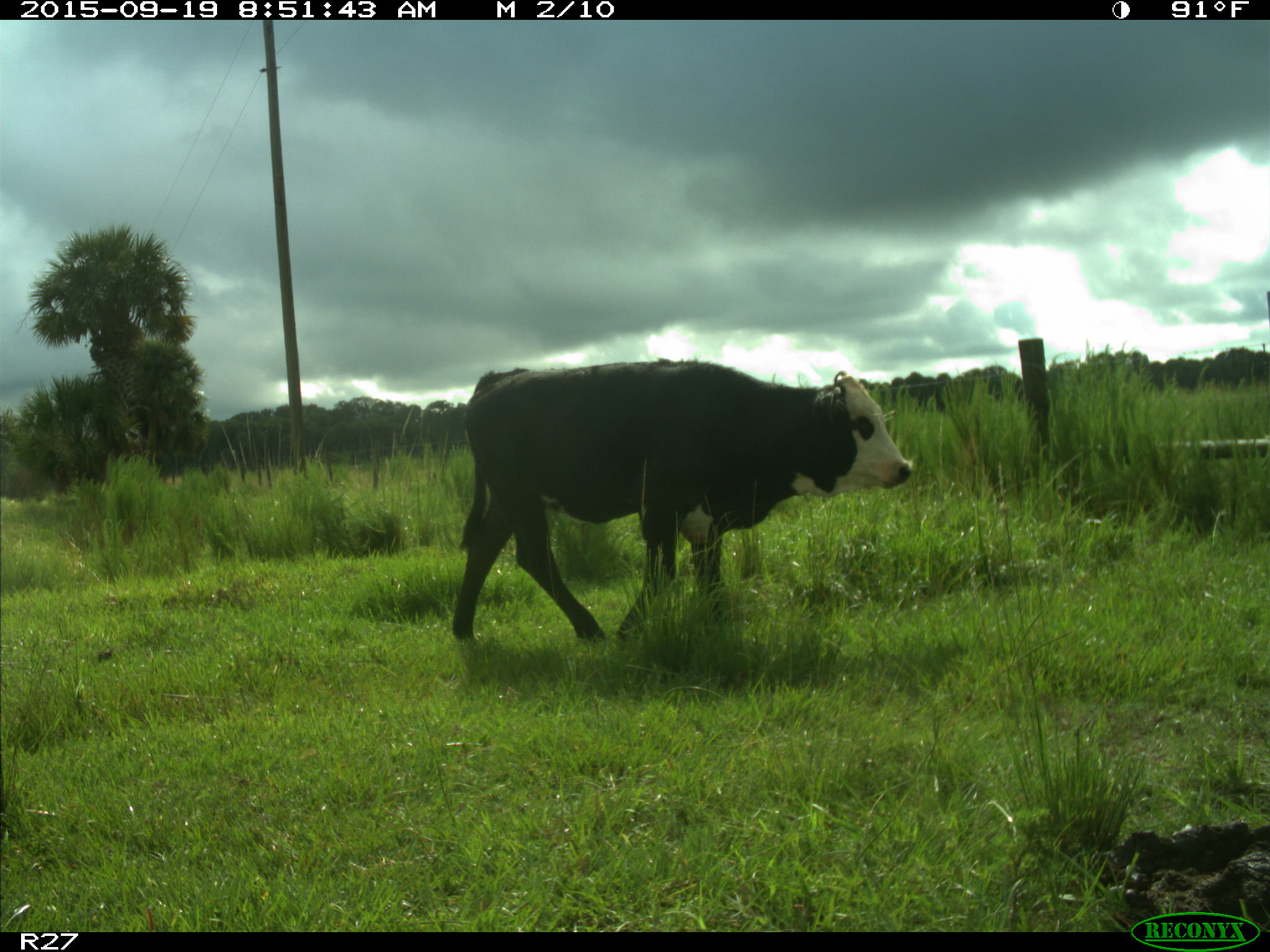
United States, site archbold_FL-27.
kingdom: Animalia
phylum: Chordata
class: Mammalia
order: Artiodactyla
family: Bovidae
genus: Bos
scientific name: Bos taurus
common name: domestic cow